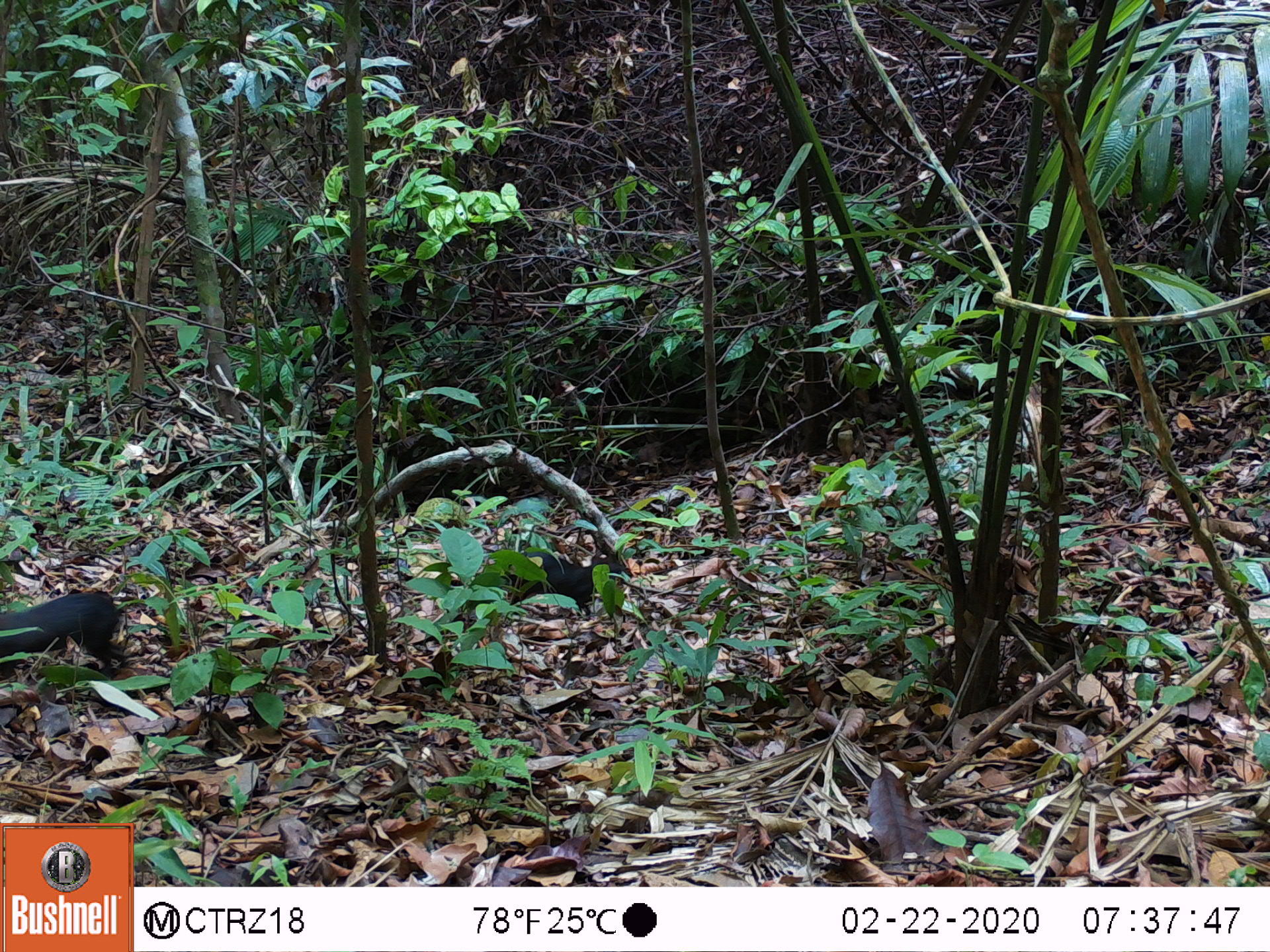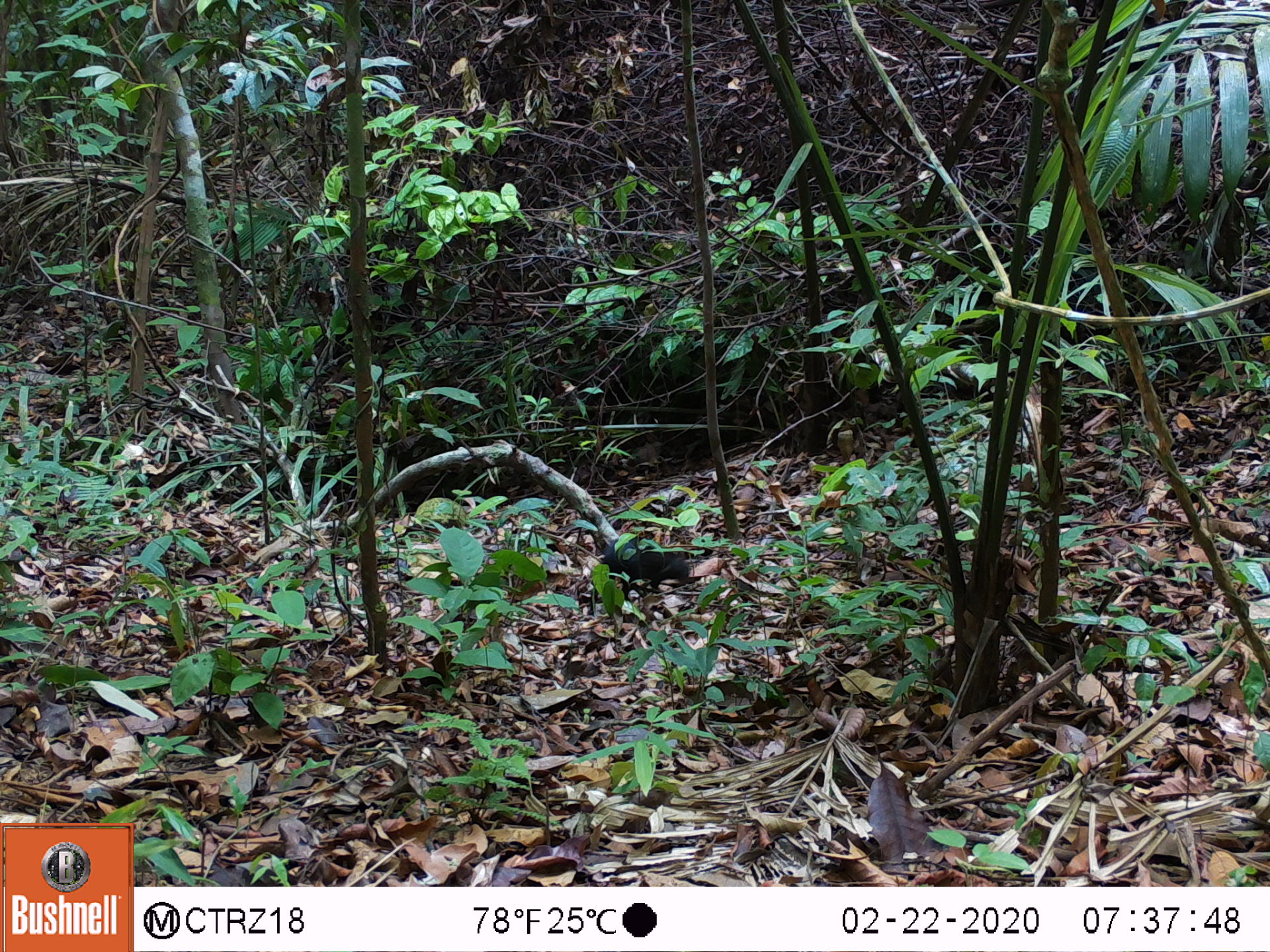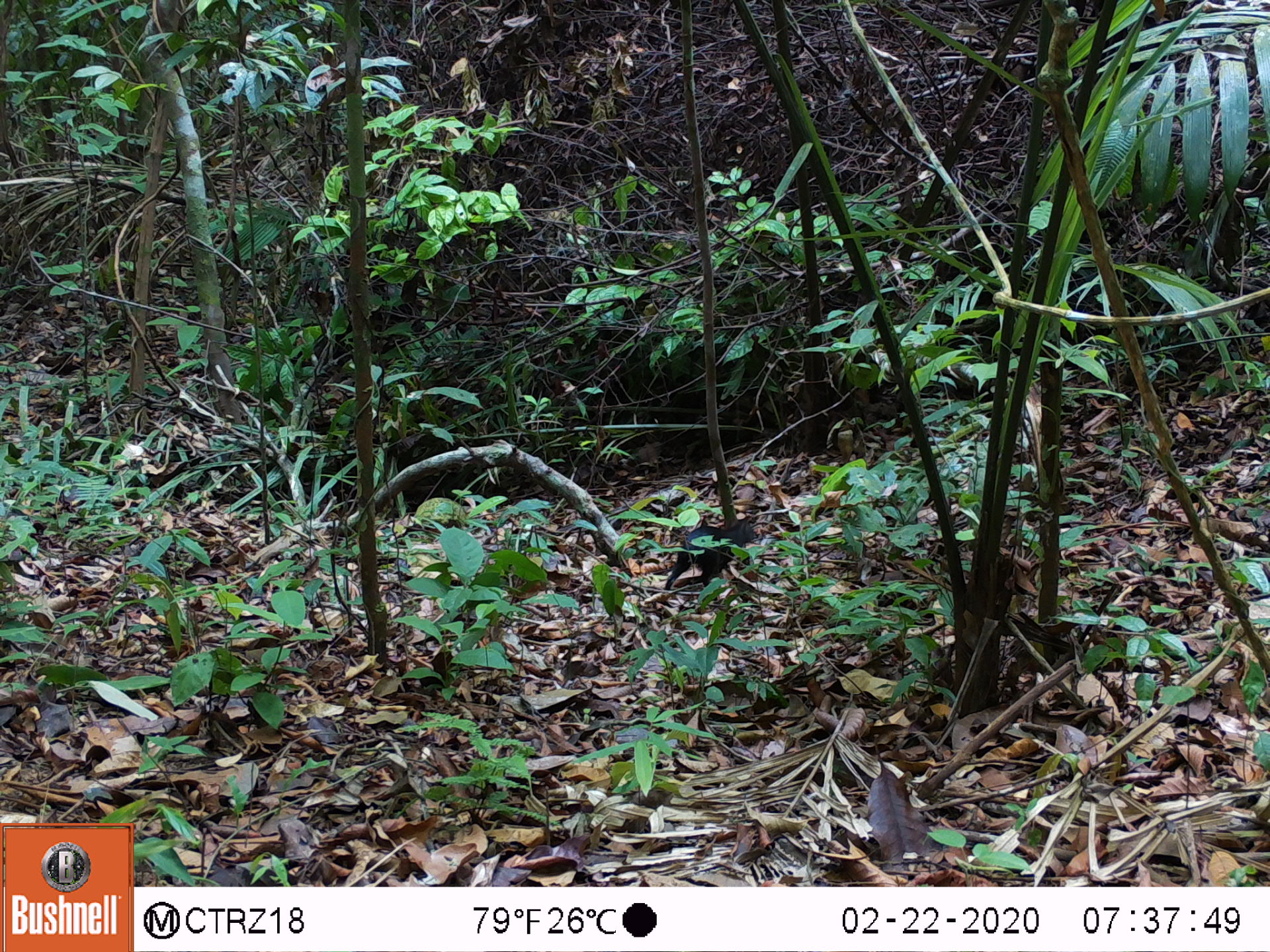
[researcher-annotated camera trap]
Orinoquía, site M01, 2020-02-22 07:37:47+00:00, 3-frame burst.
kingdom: Animalia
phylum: Chordata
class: Mammalia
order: Rodentia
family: Dasyproctidae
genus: Dasyprocta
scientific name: Dasyprocta fuliginosa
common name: black agouti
Black agouti (Dasyprocta fuliginosa).